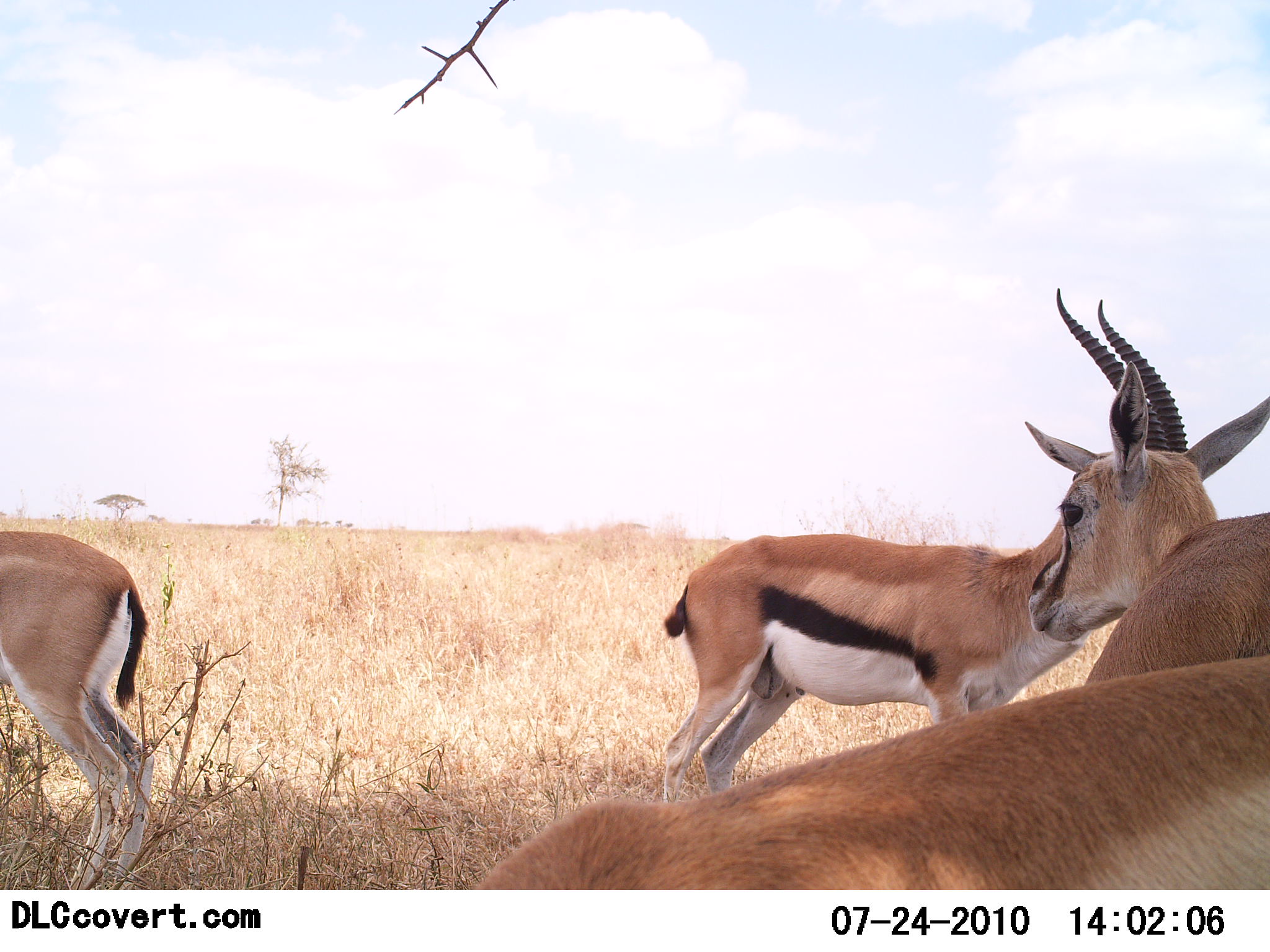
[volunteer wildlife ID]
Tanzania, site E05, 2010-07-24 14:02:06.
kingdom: Animalia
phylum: Chordata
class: Mammalia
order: Artiodactyla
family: Bovidae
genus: Eudorcas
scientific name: Eudorcas thomsonii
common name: thomson's gazelle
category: gazellethomsons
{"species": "gazellethomsons (thomson's gazelle) (Eudorcas thomsonii)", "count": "4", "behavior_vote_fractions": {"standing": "100%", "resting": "4%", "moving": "4%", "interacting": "4%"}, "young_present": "4%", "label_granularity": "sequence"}